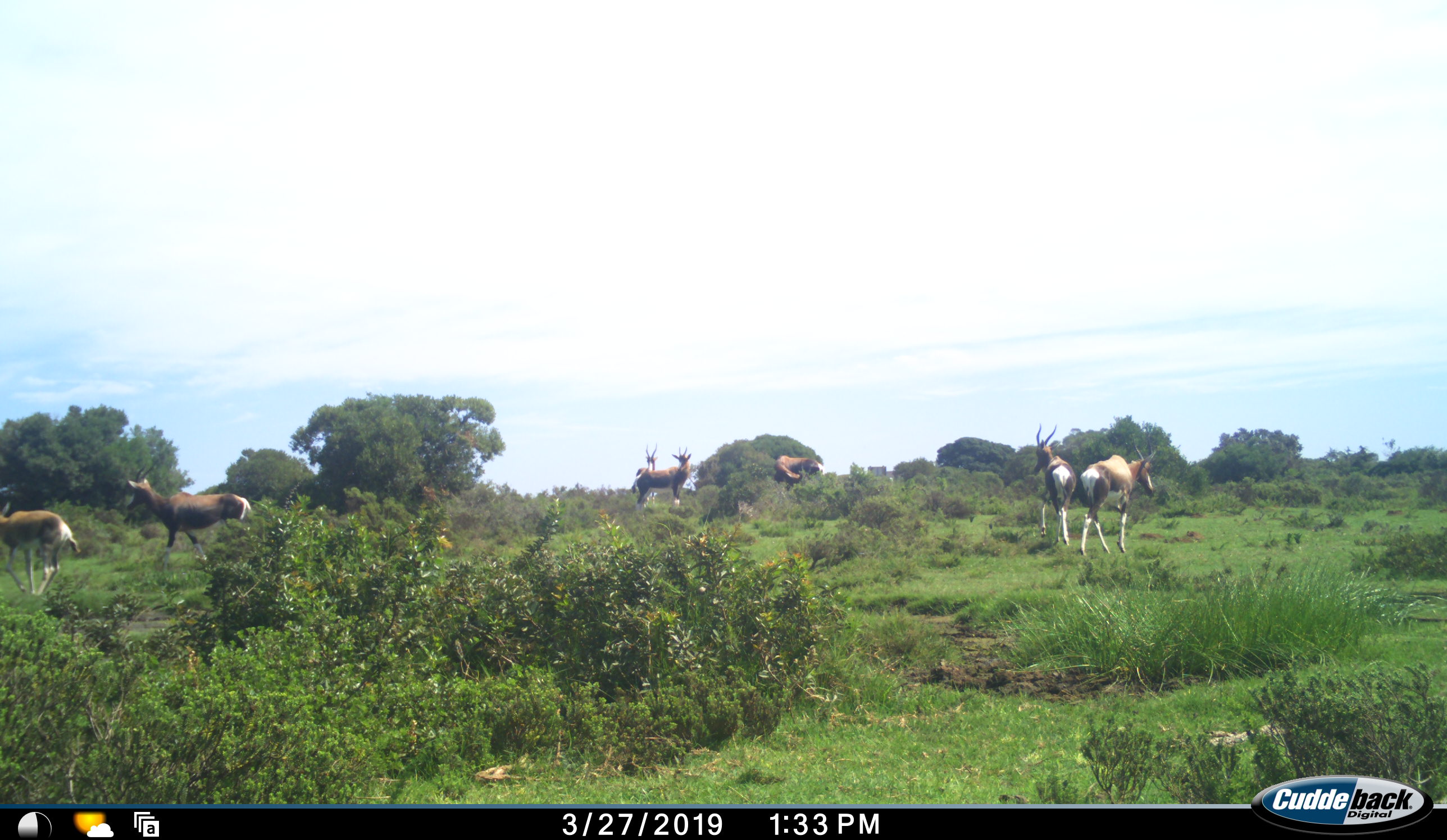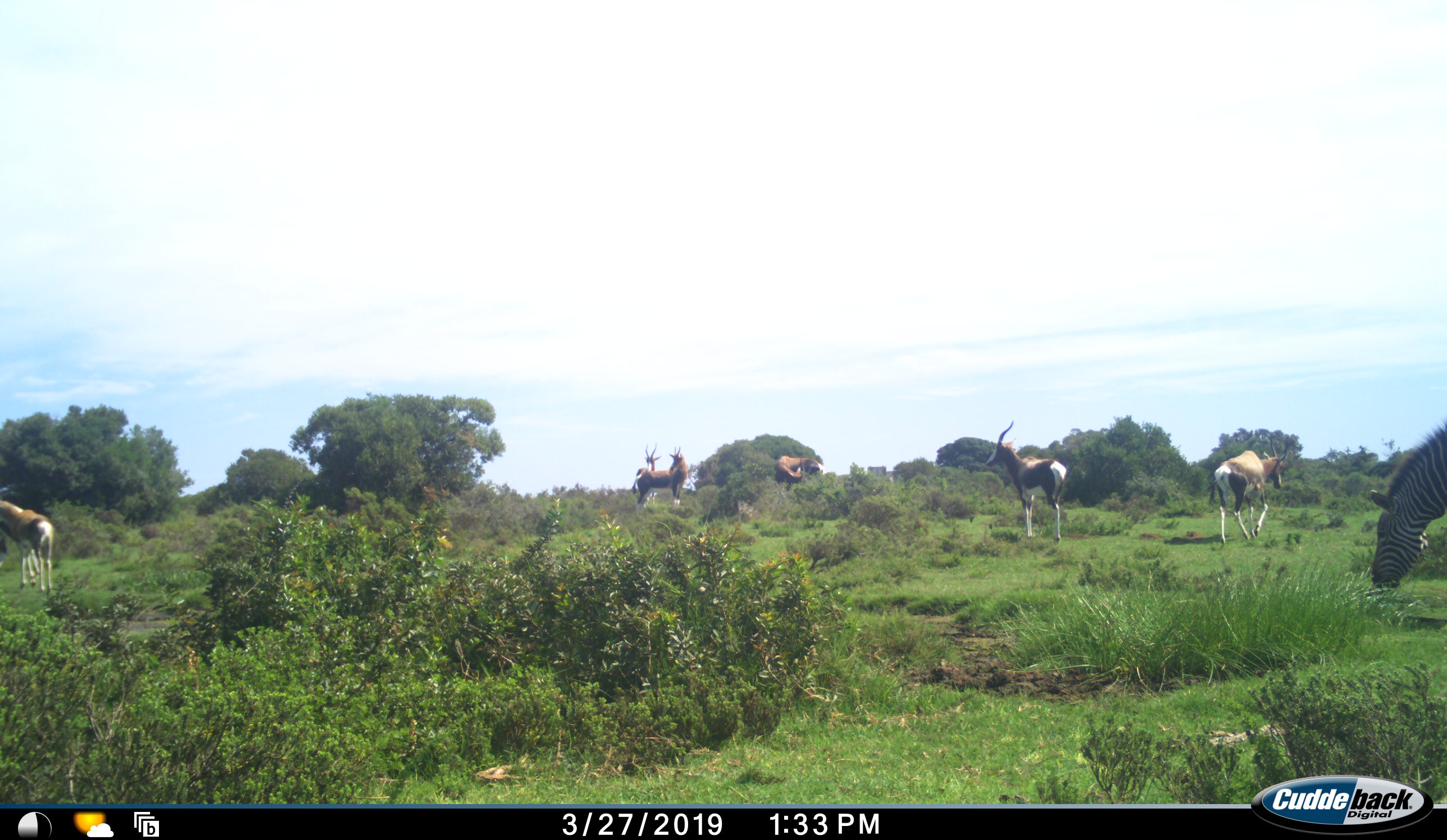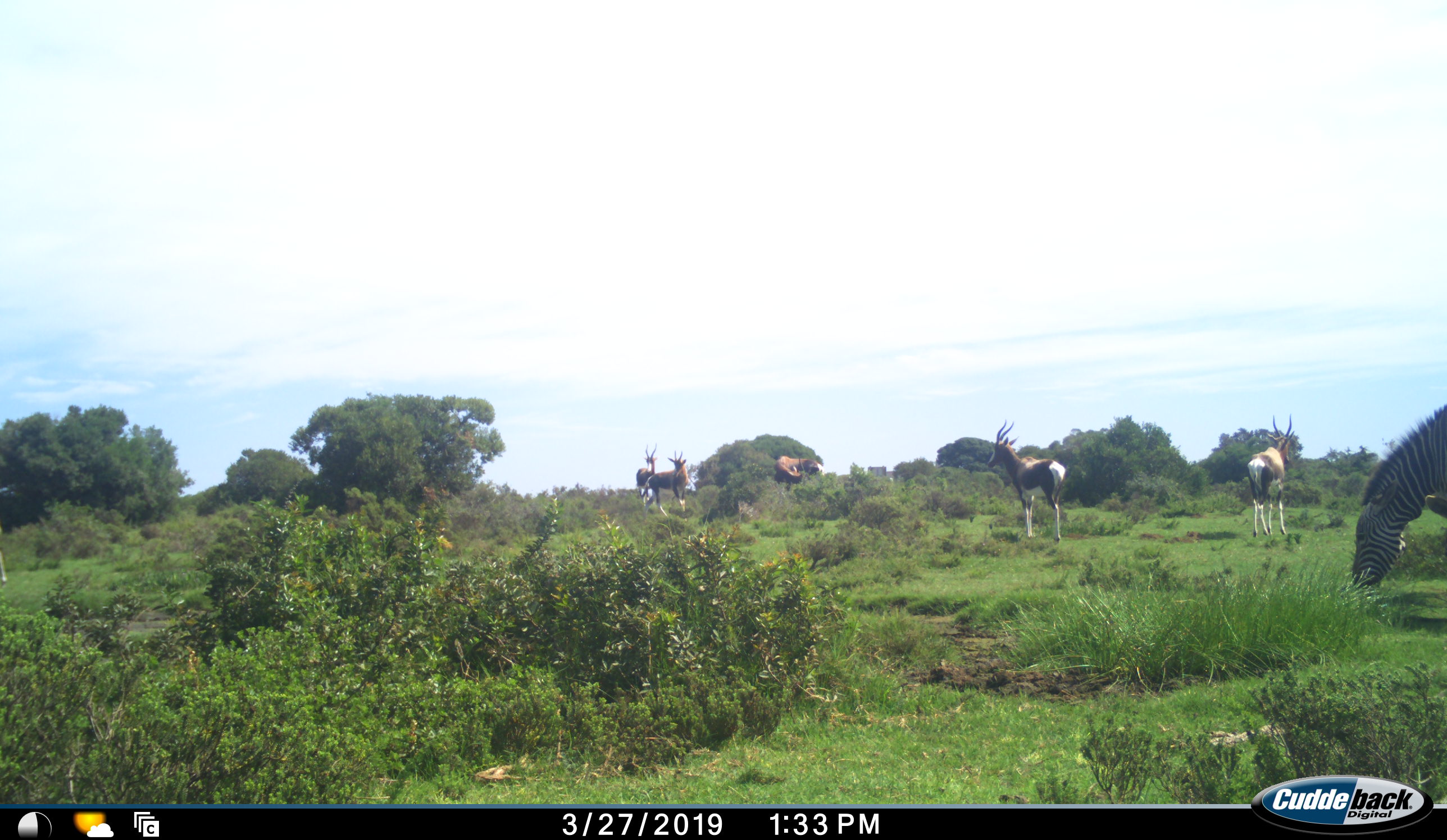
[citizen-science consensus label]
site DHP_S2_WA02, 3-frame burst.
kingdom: Animalia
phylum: Chordata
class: Mammalia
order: Artiodactyla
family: Bovidae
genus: Damaliscus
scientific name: Damaliscus pygargus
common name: bontebok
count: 7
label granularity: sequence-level